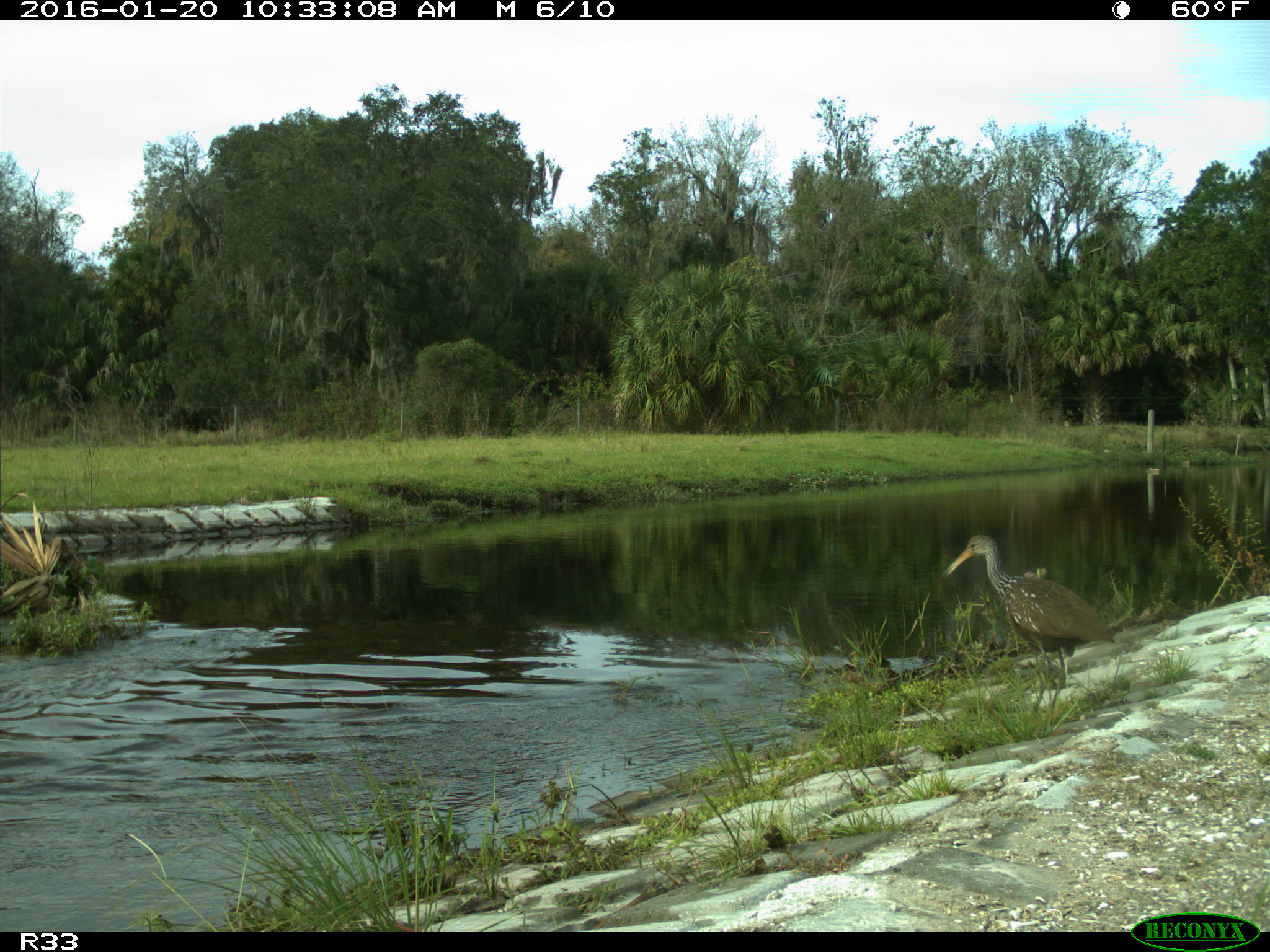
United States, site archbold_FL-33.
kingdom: Animalia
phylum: Chordata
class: Aves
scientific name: Aves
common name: birds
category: unidentified bird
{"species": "unidentified bird (birds) (Aves)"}